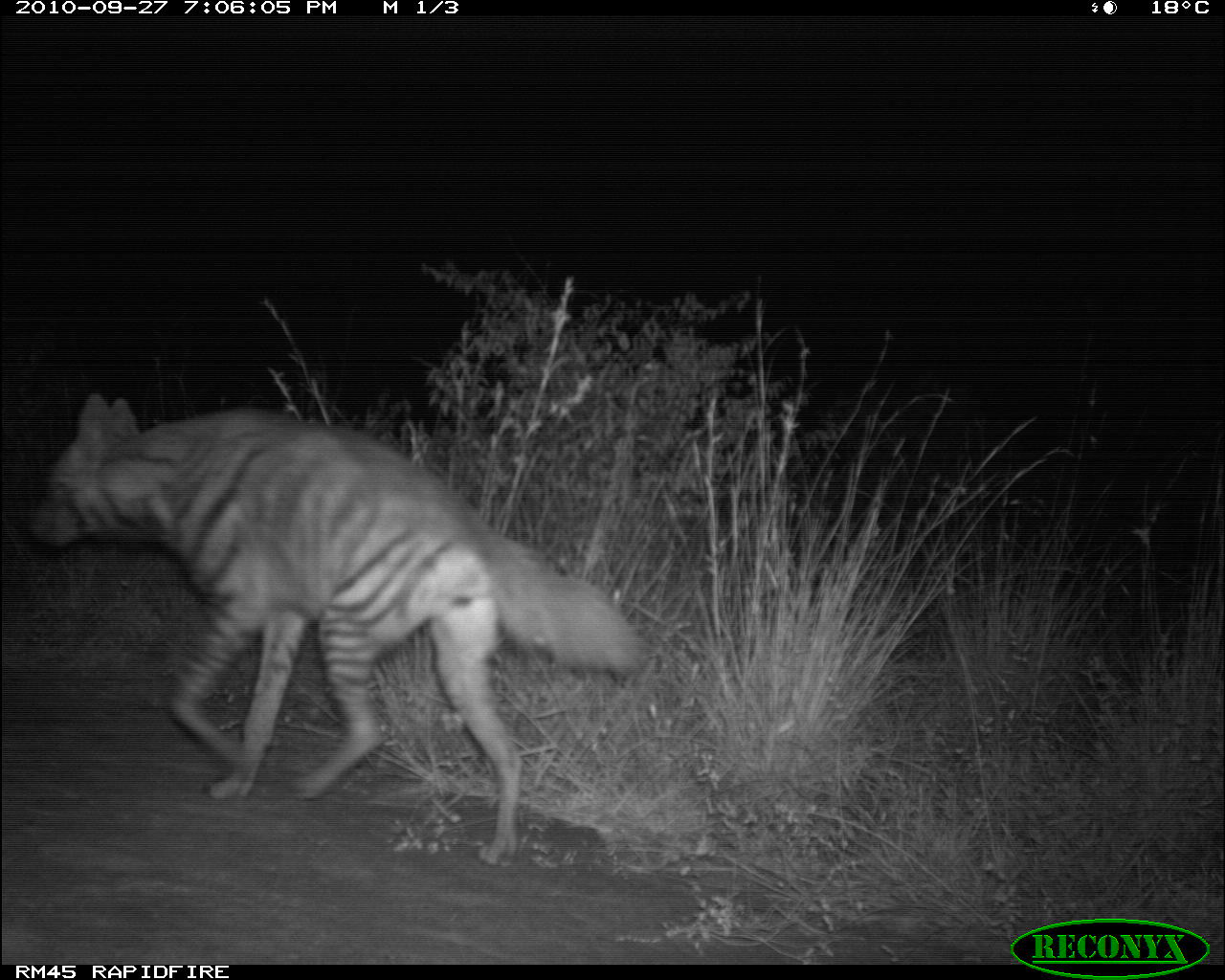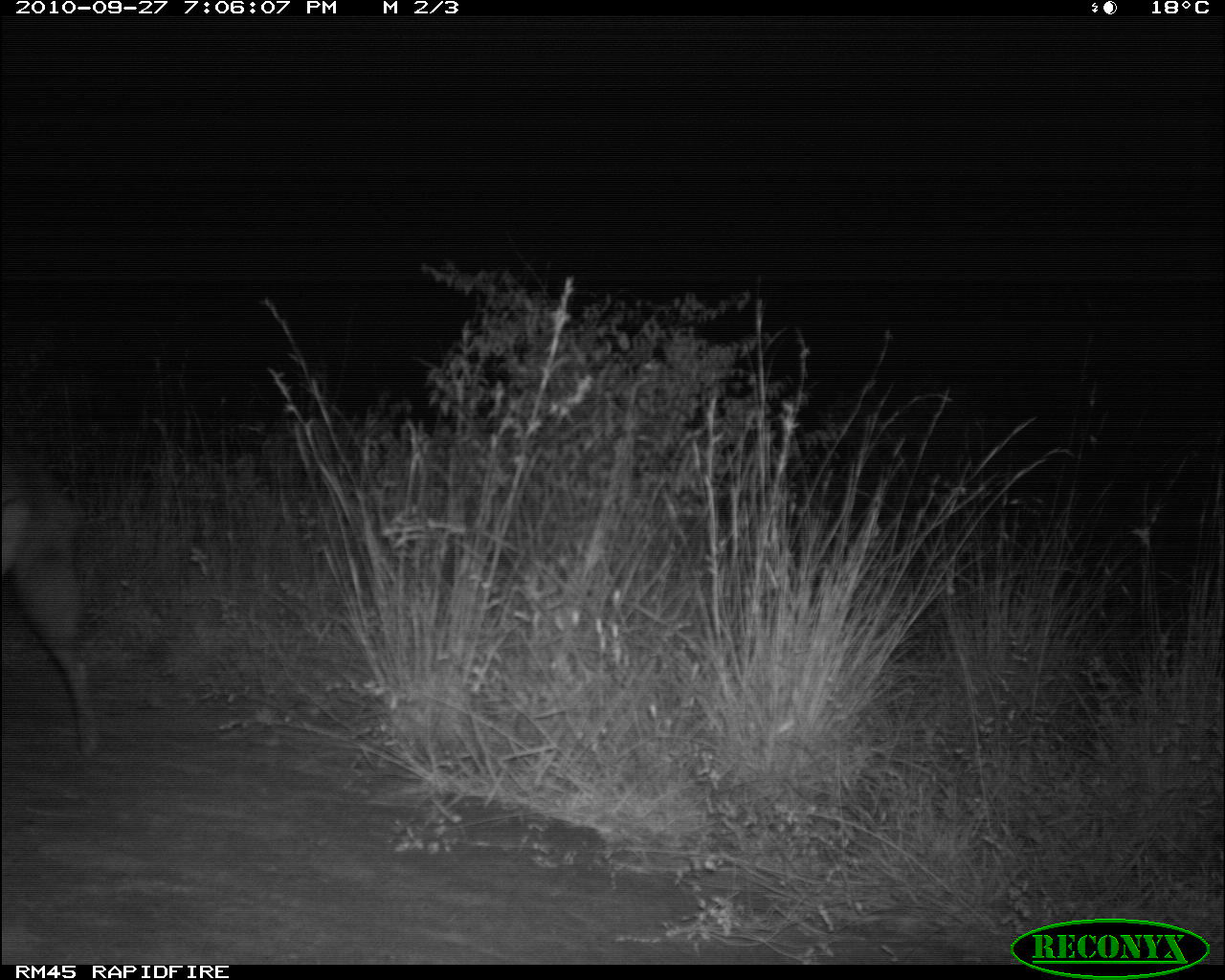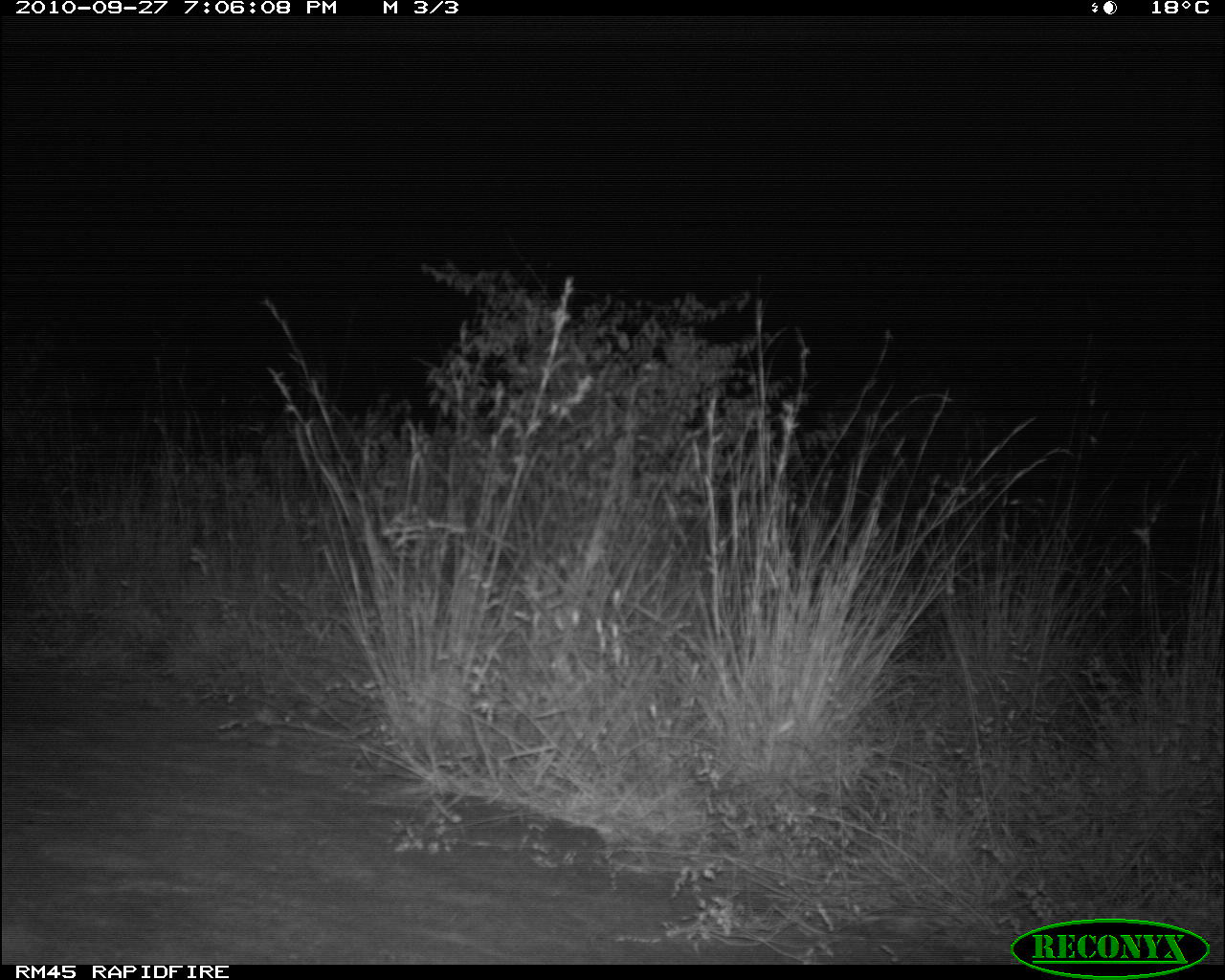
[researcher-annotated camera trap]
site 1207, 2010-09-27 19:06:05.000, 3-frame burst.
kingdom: Animalia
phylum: Chordata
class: Mammalia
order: Carnivora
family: Hyaenidae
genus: Hyaena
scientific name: Hyaena hyaena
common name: striped hyena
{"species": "Hyaena hyaena (striped hyena)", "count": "1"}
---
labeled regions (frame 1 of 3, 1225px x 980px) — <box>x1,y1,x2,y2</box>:
hyaena hyaena: <box>24,393,645,863</box>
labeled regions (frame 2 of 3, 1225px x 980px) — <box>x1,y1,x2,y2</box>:
hyaena hyaena: <box>0,455,106,756</box>